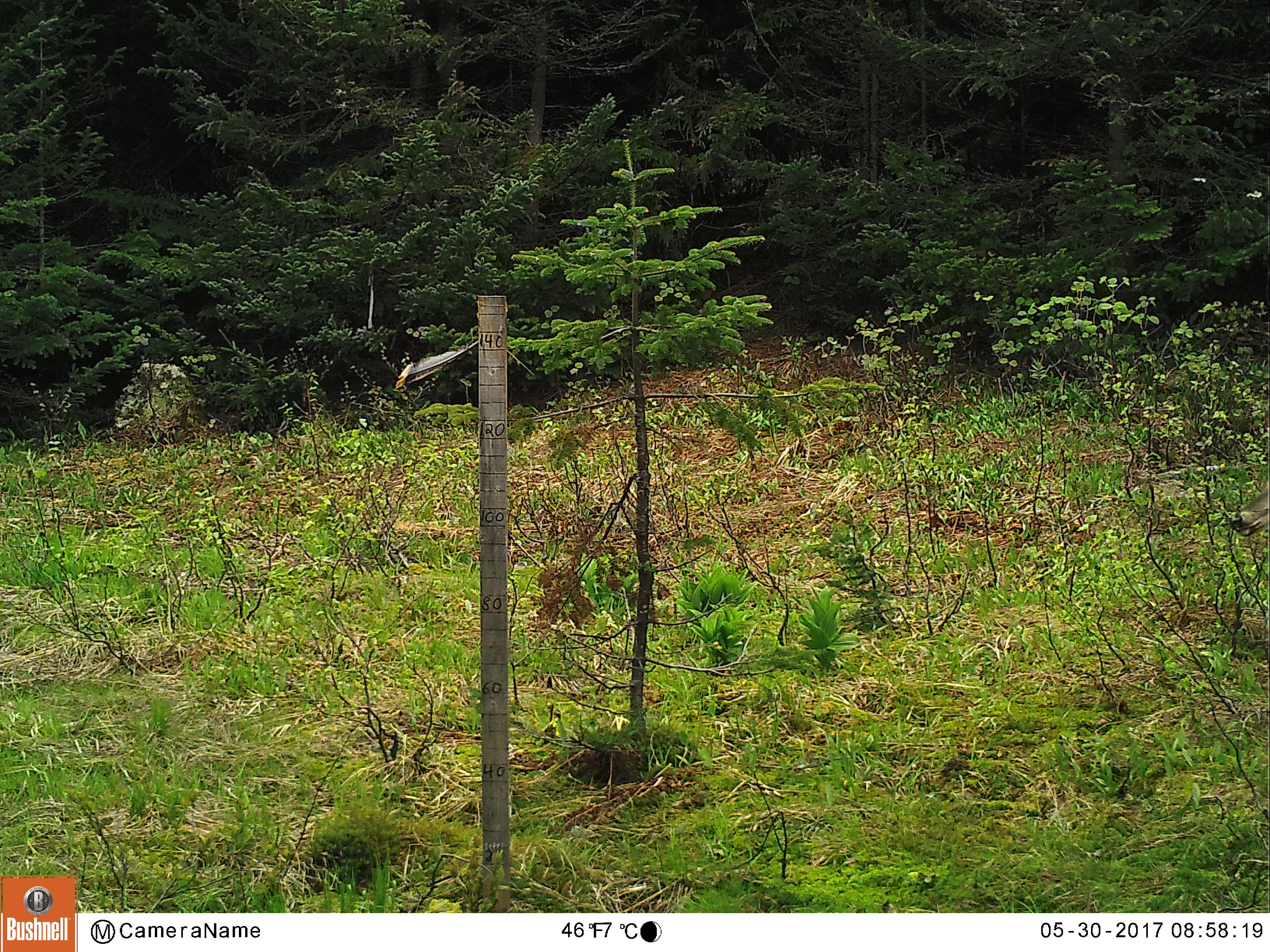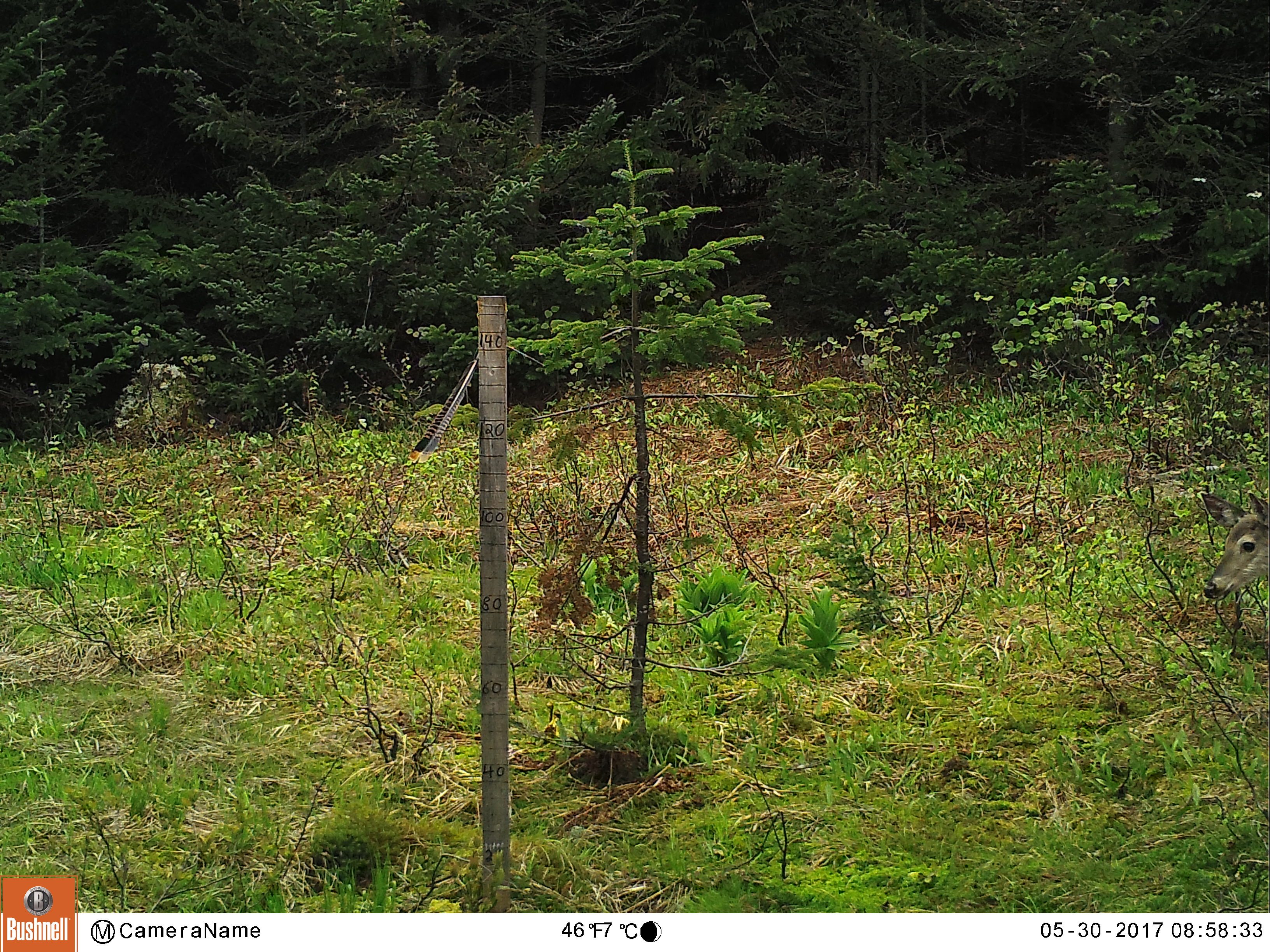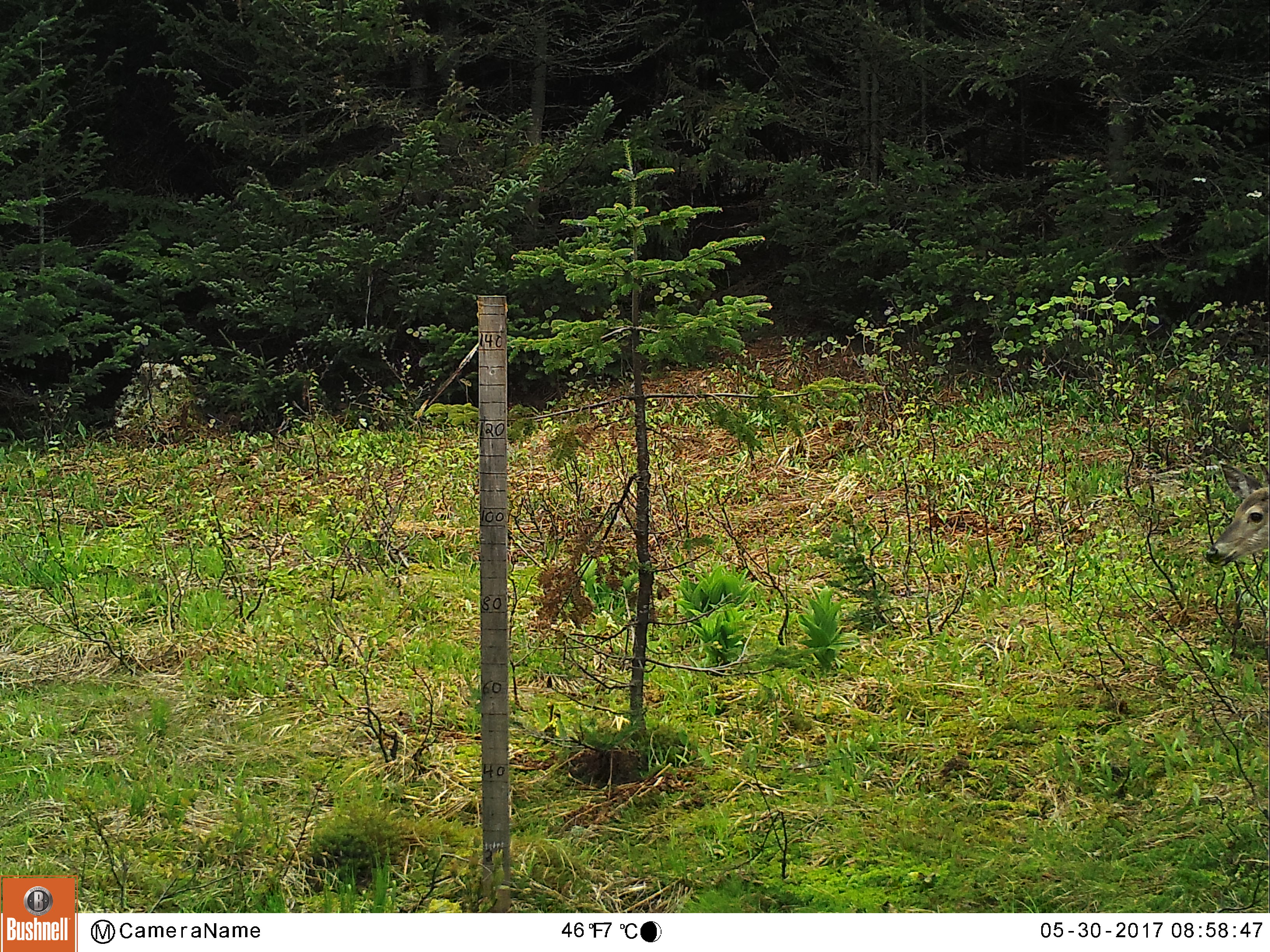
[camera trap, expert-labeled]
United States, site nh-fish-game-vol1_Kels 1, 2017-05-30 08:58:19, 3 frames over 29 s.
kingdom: Animalia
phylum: Chordata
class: Mammalia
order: Artiodactyla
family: Cervidae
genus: Odocoileus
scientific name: Odocoileus virginianus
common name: white-tailed deer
White-tailed deer (Odocoileus virginianus).